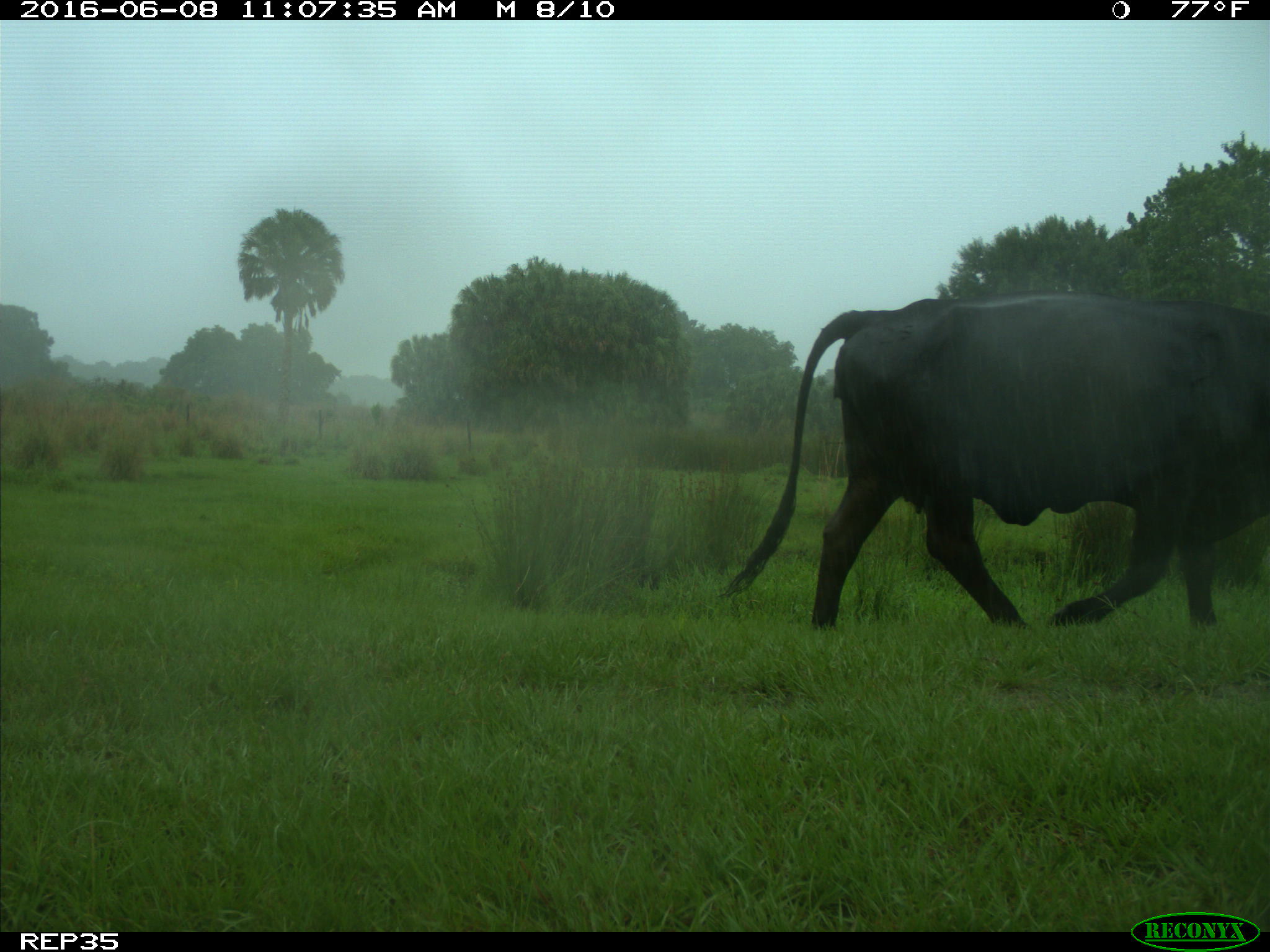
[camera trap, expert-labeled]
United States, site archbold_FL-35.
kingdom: Animalia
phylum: Chordata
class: Mammalia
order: Artiodactyla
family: Bovidae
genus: Bos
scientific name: Bos taurus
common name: domestic cow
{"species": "Bos taurus (domestic cow)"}